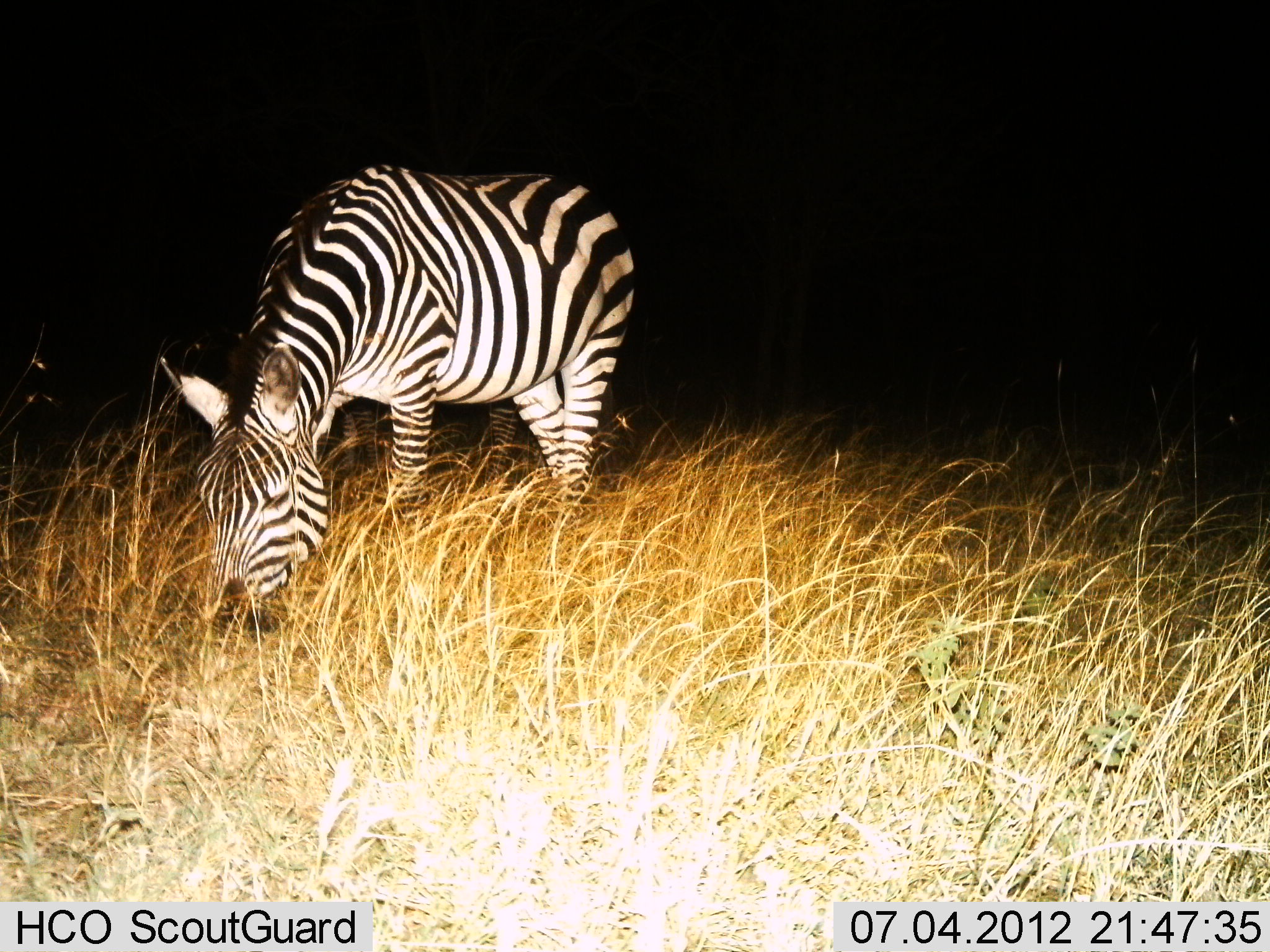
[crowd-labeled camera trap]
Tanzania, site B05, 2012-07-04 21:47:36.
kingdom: Animalia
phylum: Chordata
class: Mammalia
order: Perissodactyla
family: Equidae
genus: Equus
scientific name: Equus quagga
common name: plains zebra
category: zebra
Zebra (plains zebra) (Equus quagga), count 1. Behavior (volunteer vote fractions): standing 30%, resting 0%, moving 0%, interacting 0%. Young present (vote fraction): 0%. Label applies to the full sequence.